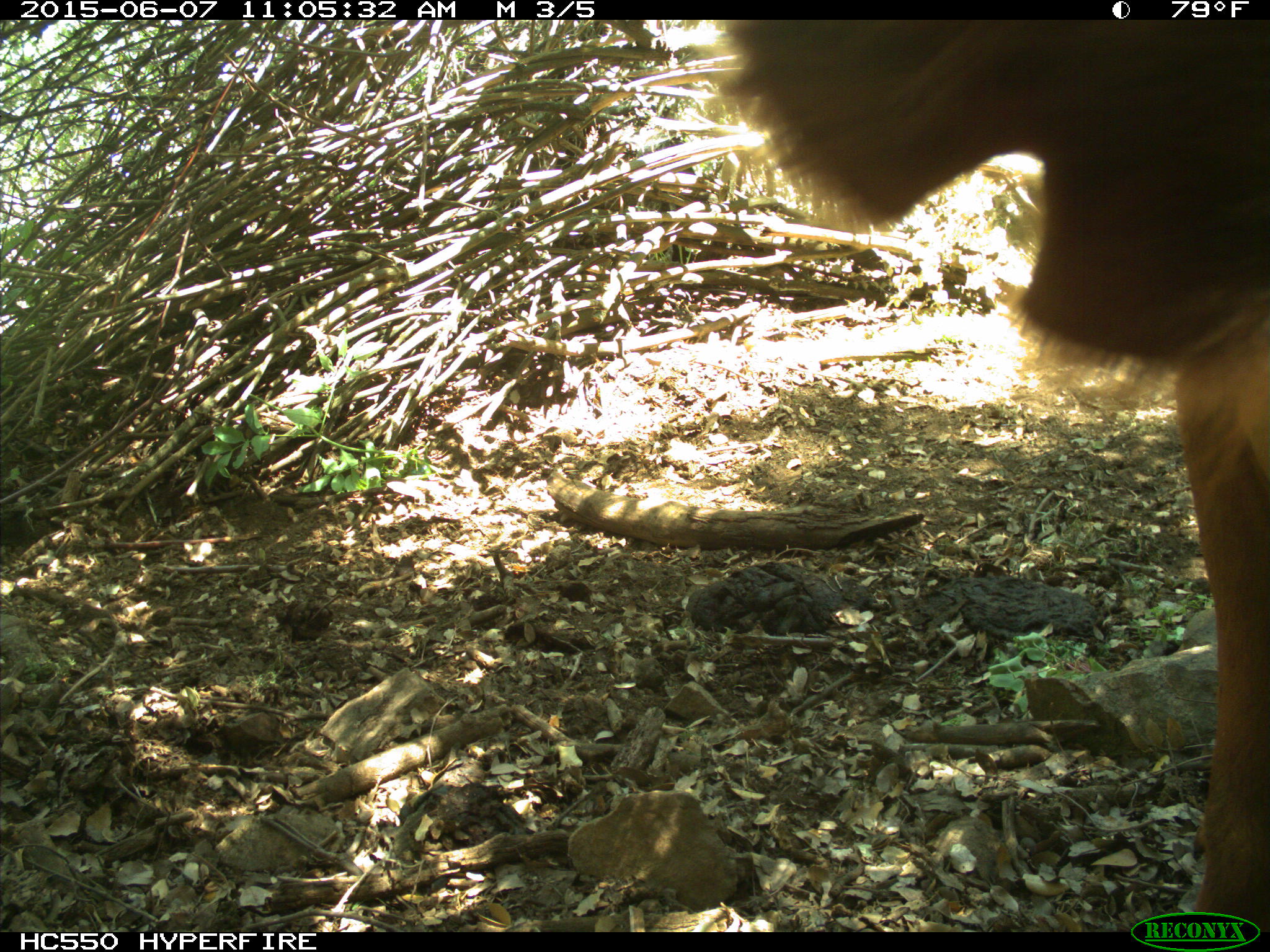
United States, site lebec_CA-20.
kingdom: Animalia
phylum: Chordata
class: Mammalia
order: Artiodactyla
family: Bovidae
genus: Bos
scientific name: Bos taurus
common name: domestic cow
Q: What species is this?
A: Bos taurus (domestic cow).